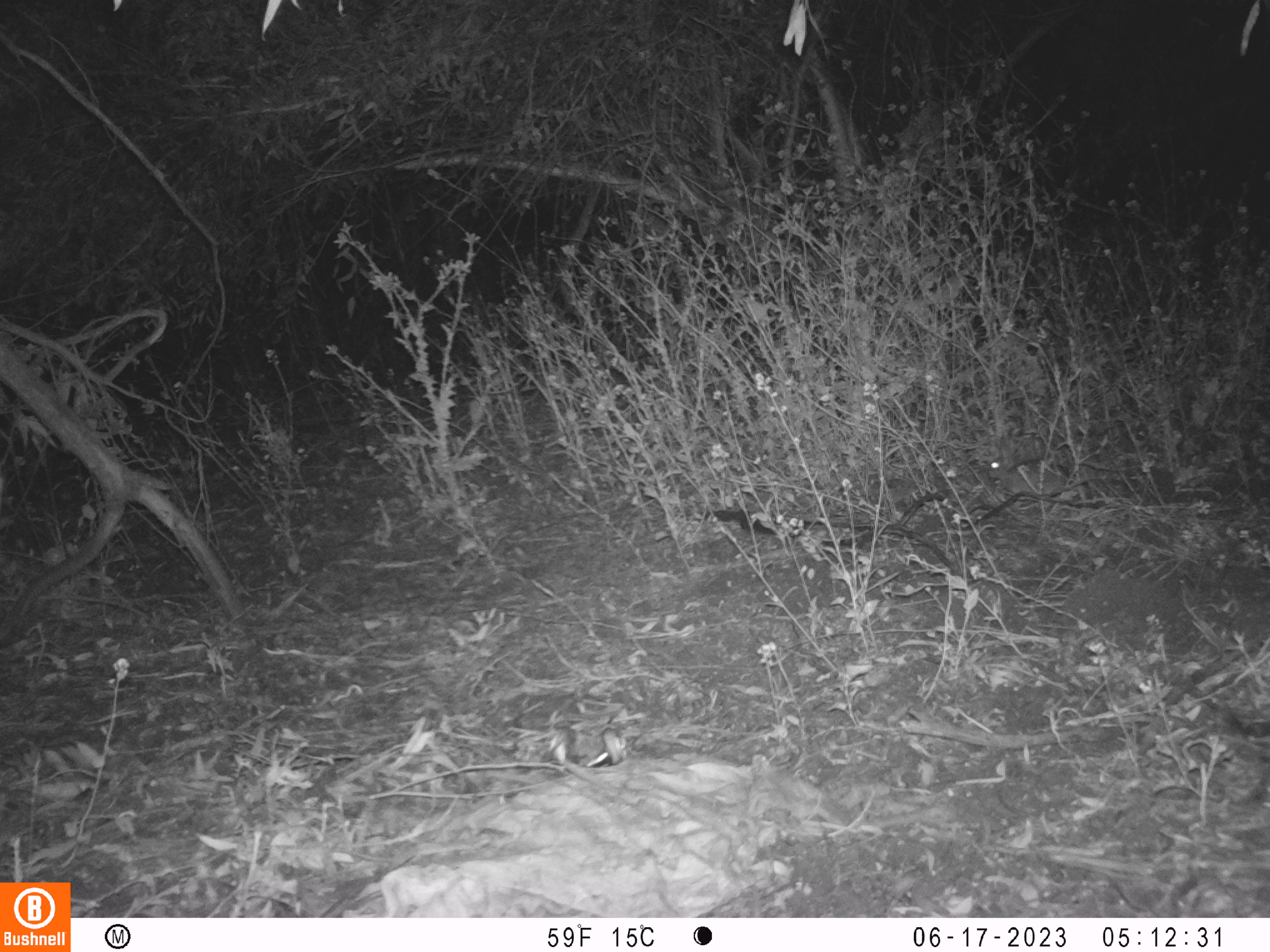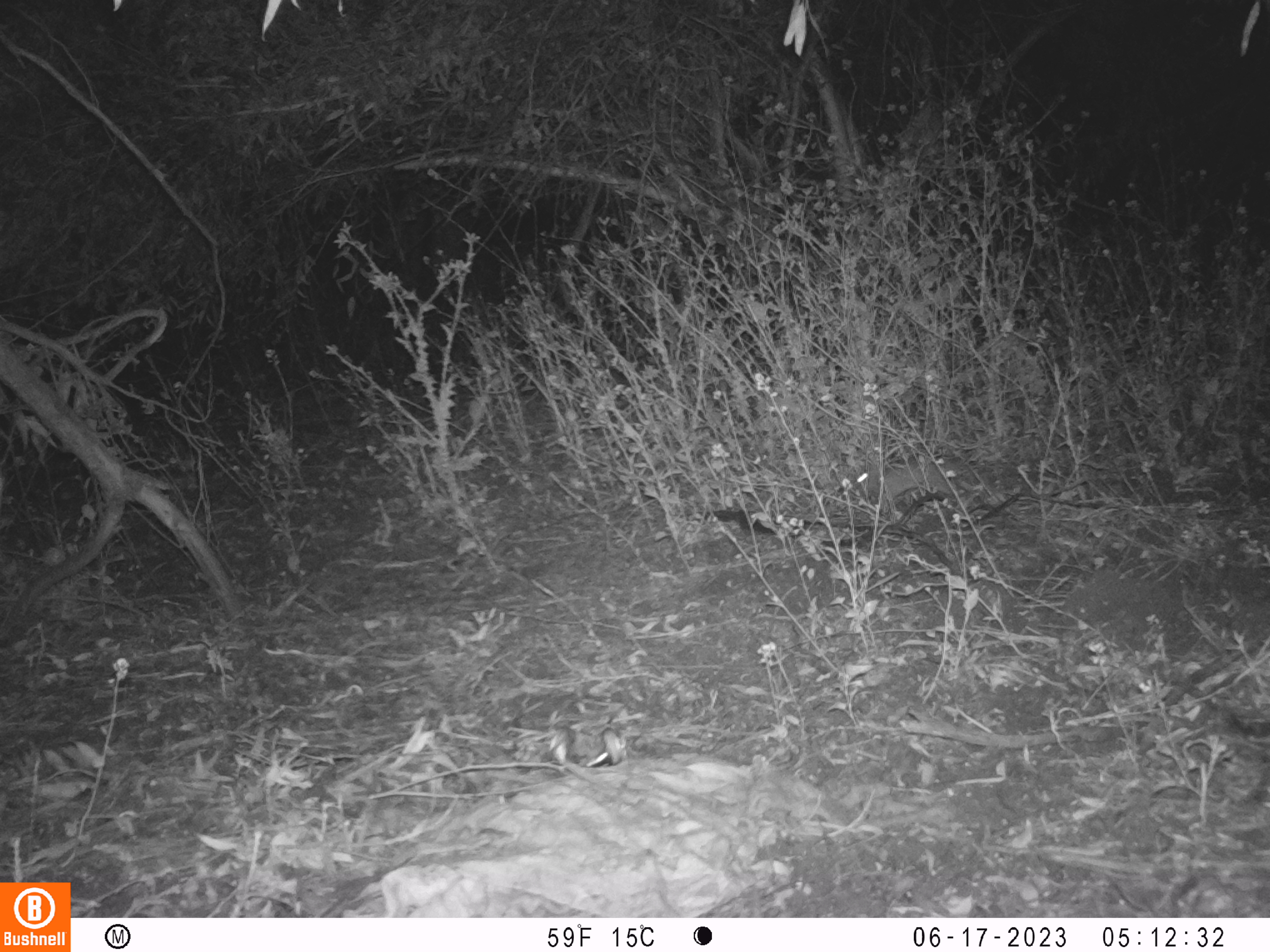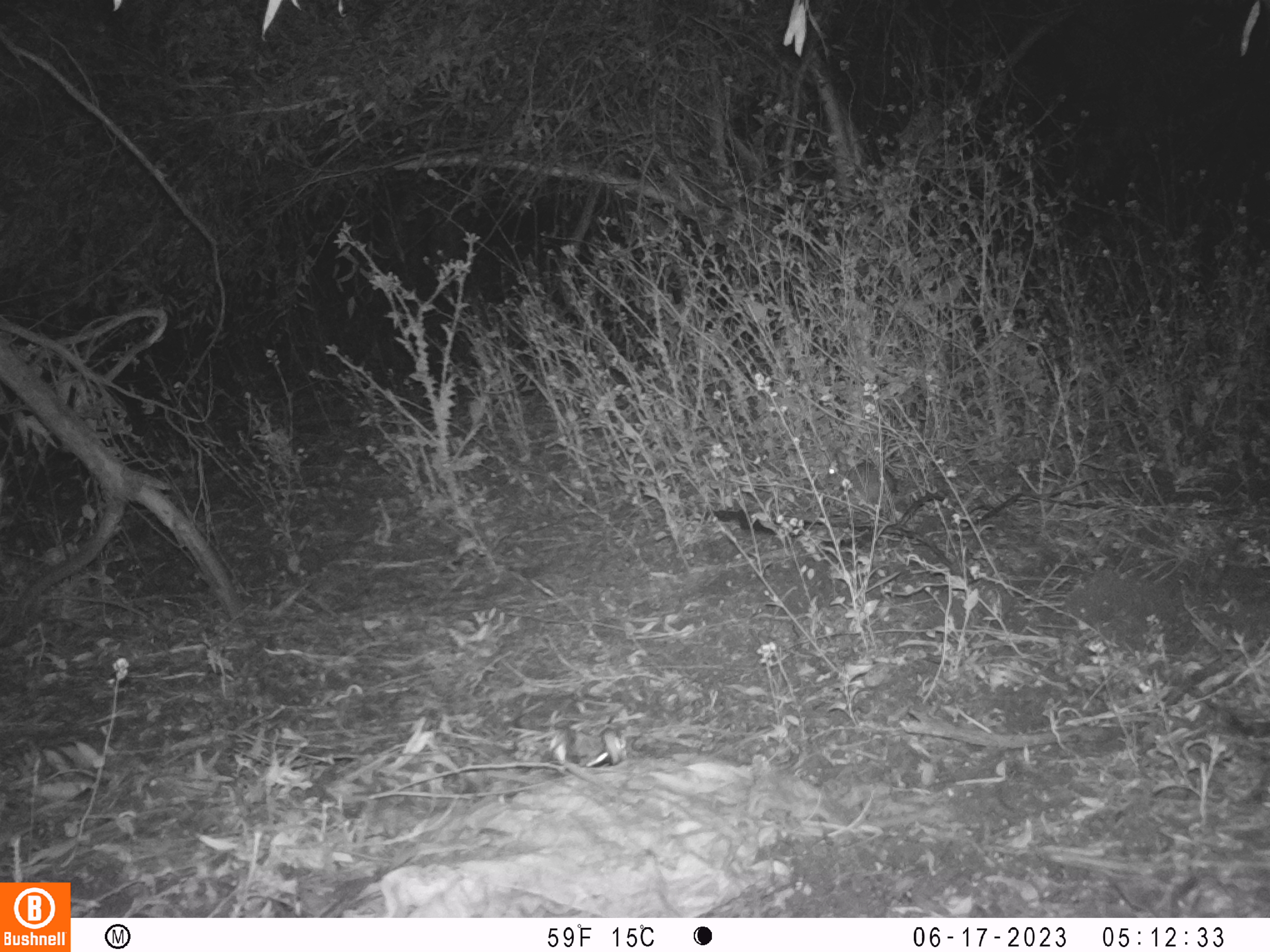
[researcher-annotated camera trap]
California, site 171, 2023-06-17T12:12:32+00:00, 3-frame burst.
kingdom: Animalia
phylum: Chordata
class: Mammalia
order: Lagomorpha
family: Leporidae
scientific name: Leporidae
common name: rabbit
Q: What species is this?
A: Rabbit (Leporidae).